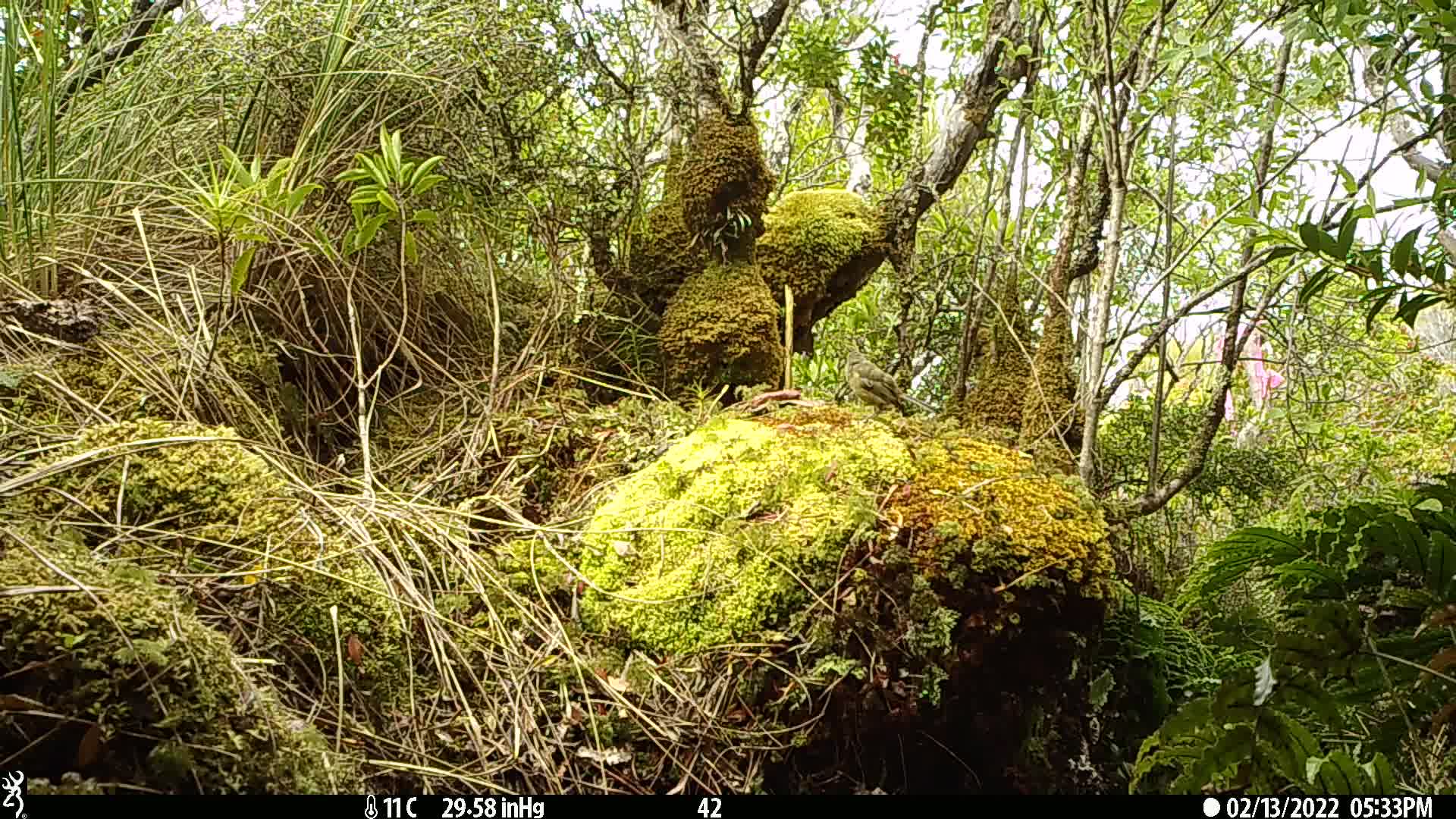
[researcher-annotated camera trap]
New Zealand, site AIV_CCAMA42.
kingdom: Animalia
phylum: Chordata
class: Aves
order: Passeriformes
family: Meliphagidae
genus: Anthornis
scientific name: Anthornis melanura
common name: new zealand bellbird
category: bellbird